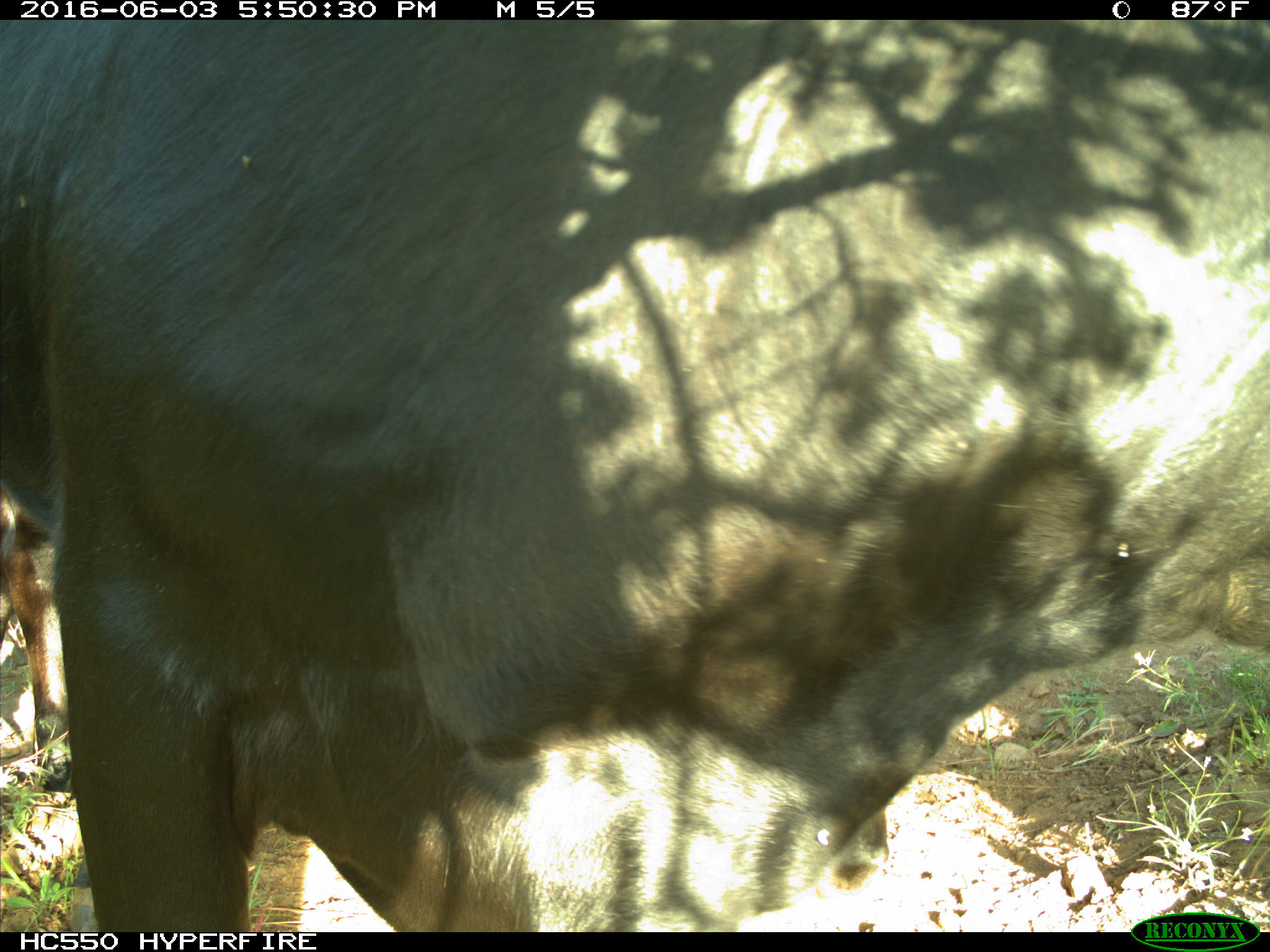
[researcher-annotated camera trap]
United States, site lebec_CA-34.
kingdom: Animalia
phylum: Chordata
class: Mammalia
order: Artiodactyla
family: Bovidae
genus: Bos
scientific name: Bos taurus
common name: domestic cow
Bos taurus (domestic cow).